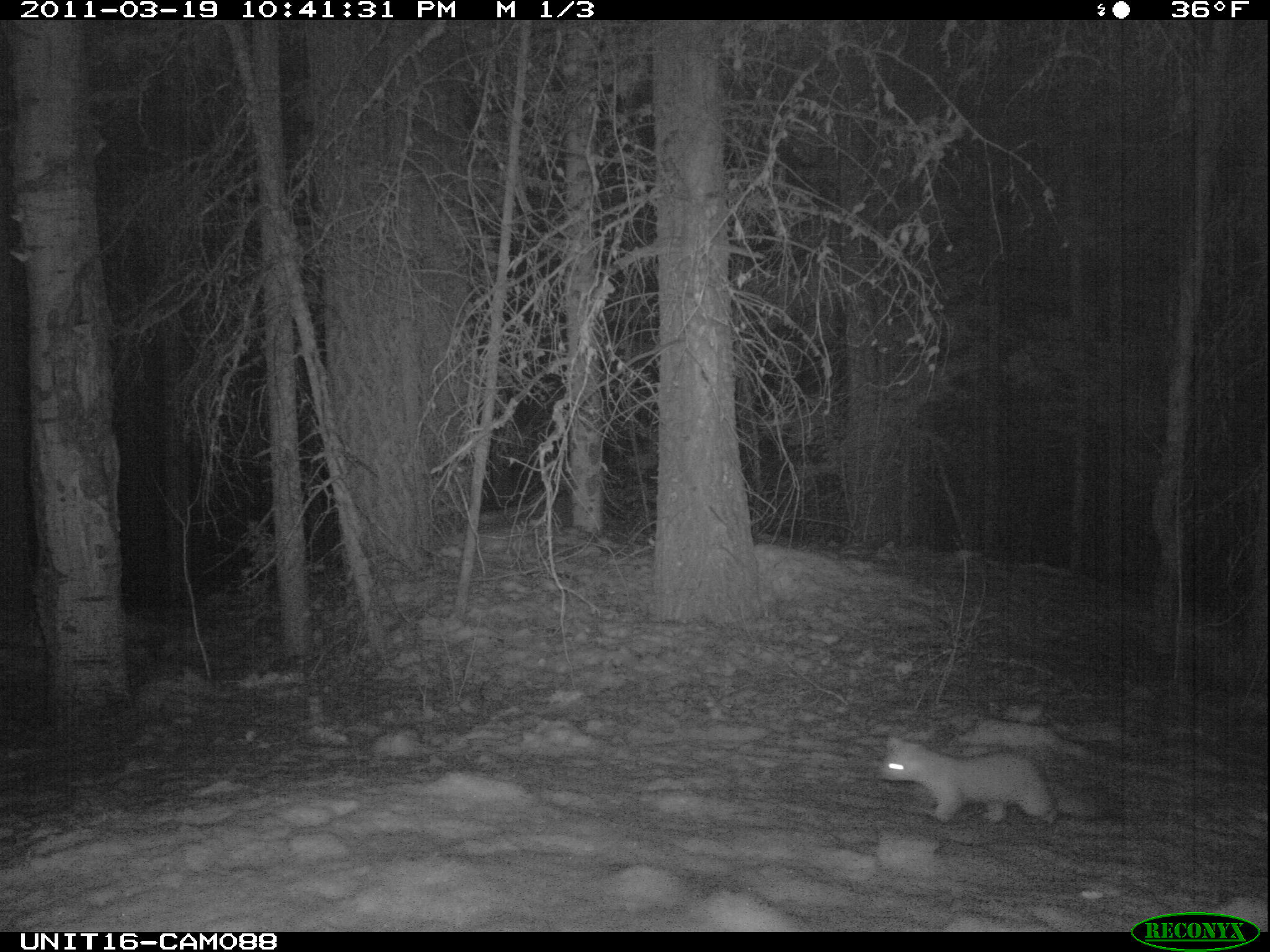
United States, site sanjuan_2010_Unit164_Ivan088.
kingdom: Animalia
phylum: Chordata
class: Mammalia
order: Carnivora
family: Mustelidae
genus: Martes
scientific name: Martes americana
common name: american marten